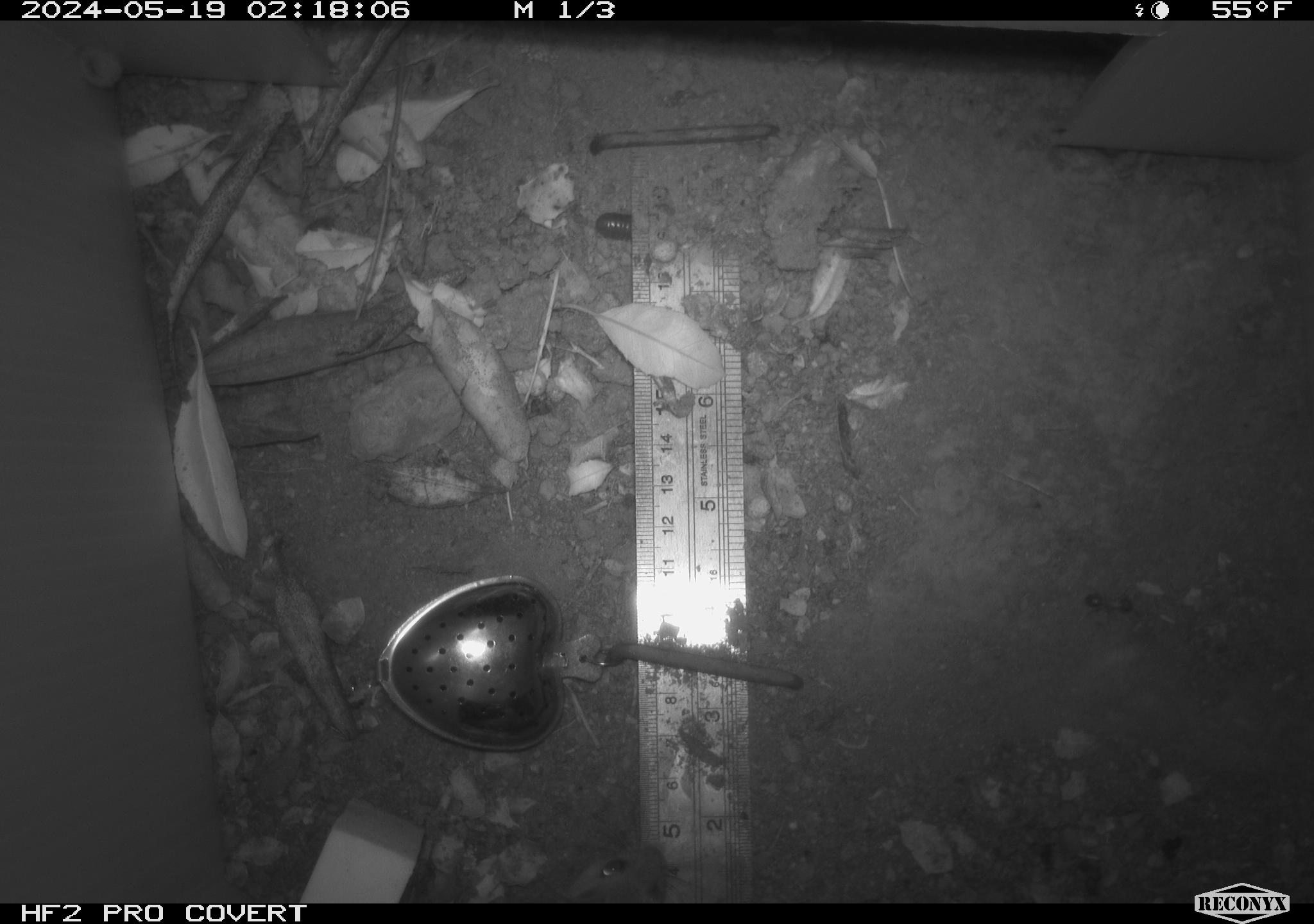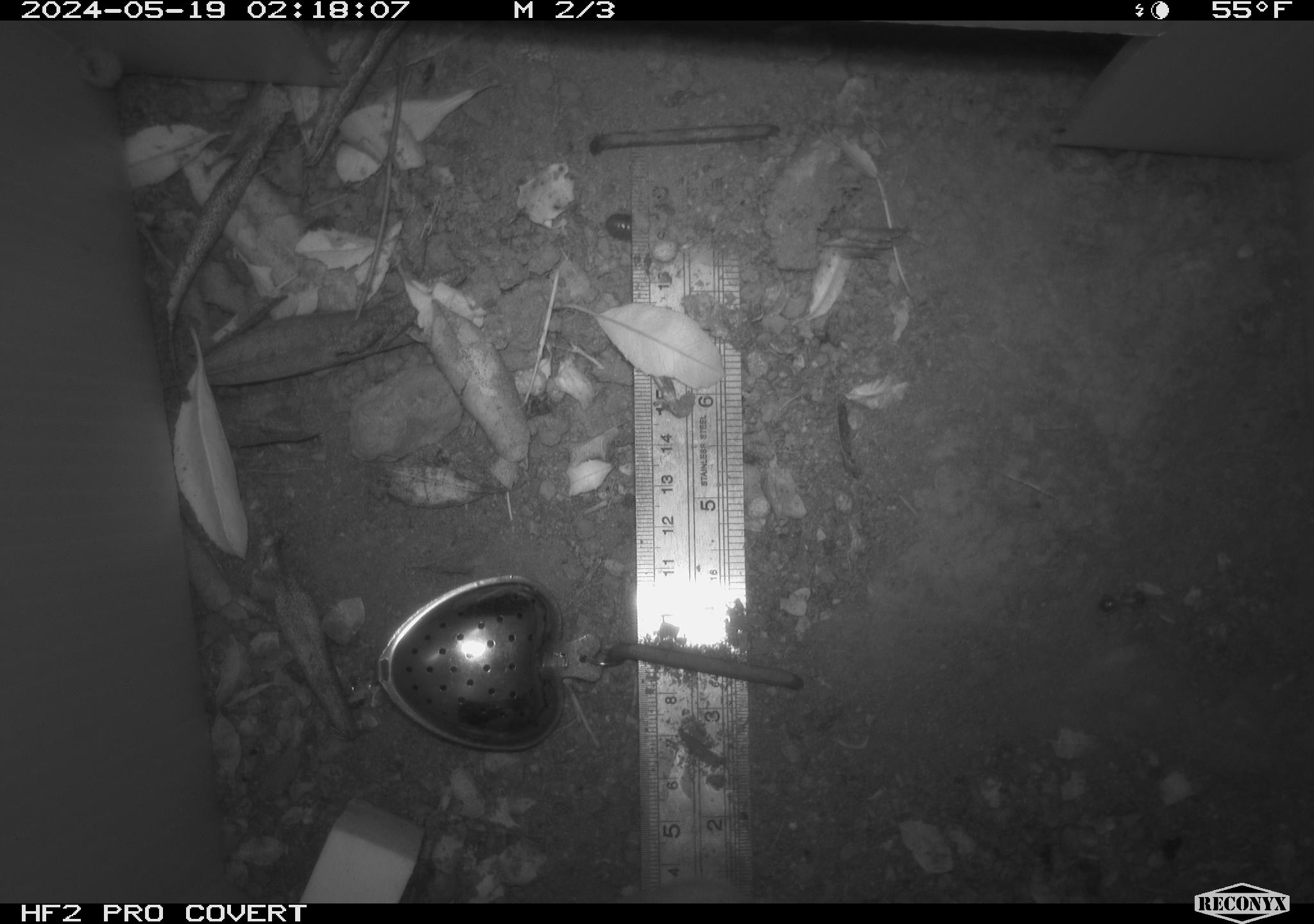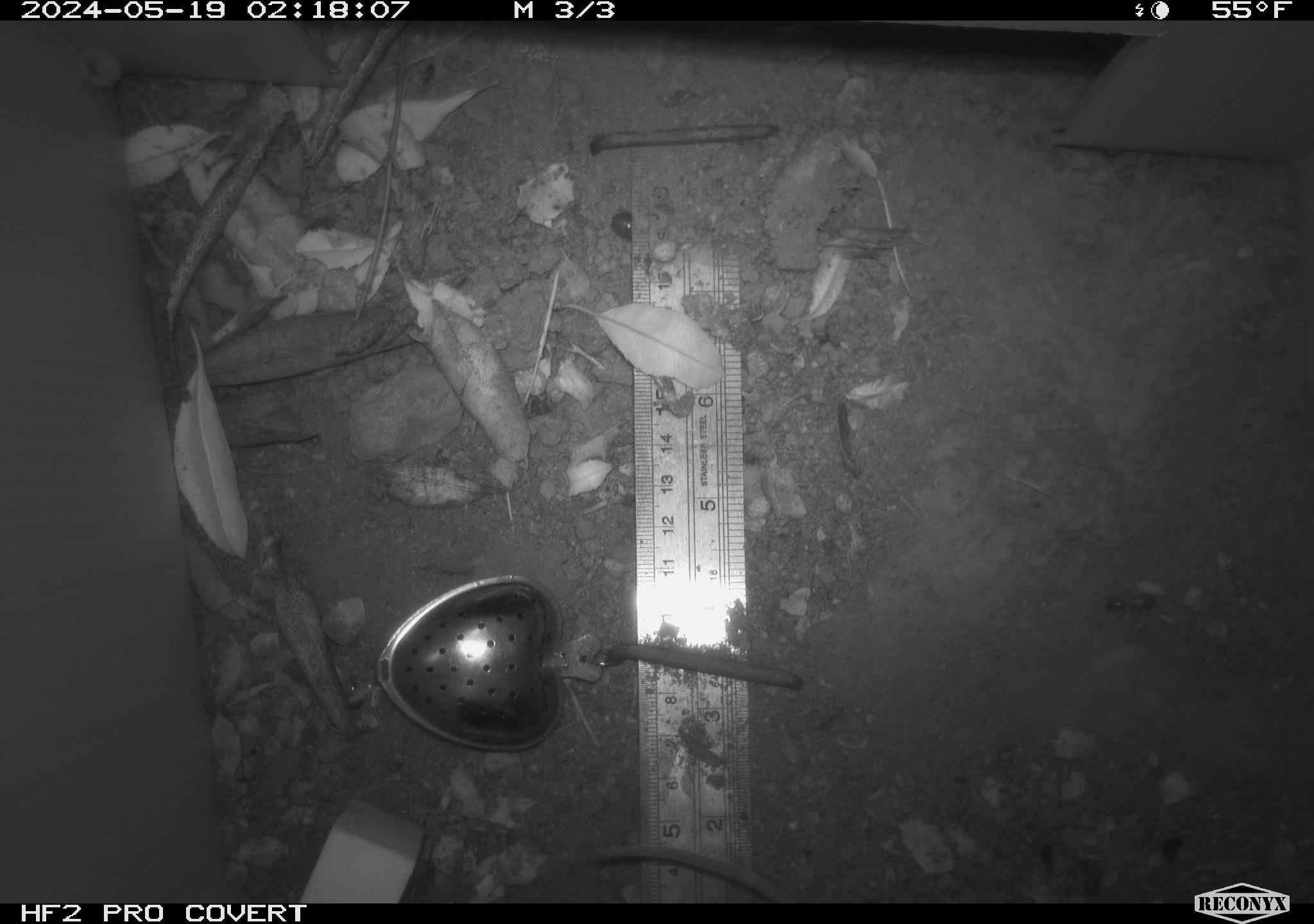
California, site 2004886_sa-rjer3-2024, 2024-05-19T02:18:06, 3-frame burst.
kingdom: Animalia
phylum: Chordata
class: Mammalia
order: Rodentia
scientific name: Rodentia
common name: mouse species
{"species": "mouse species (Rodentia)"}